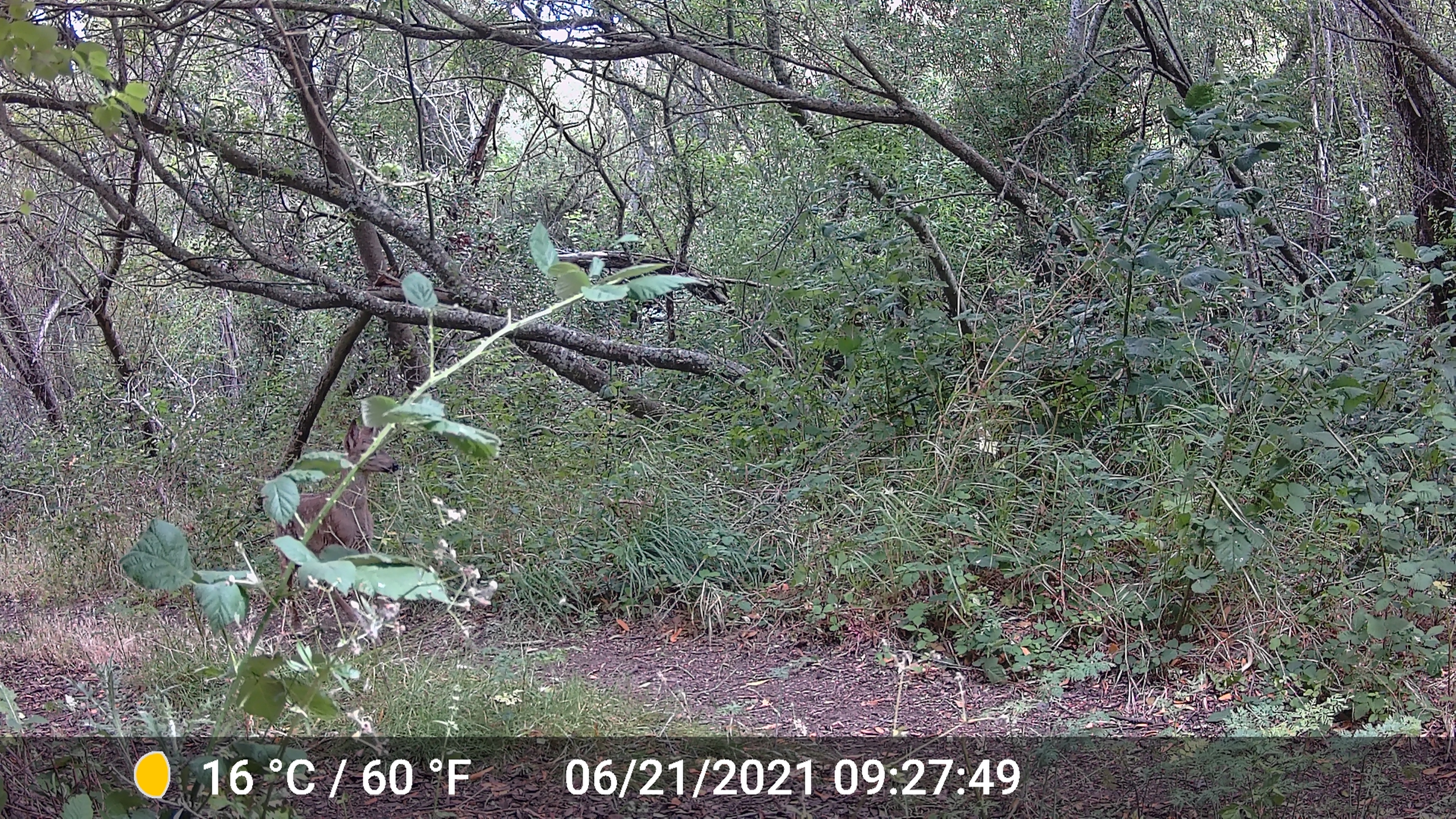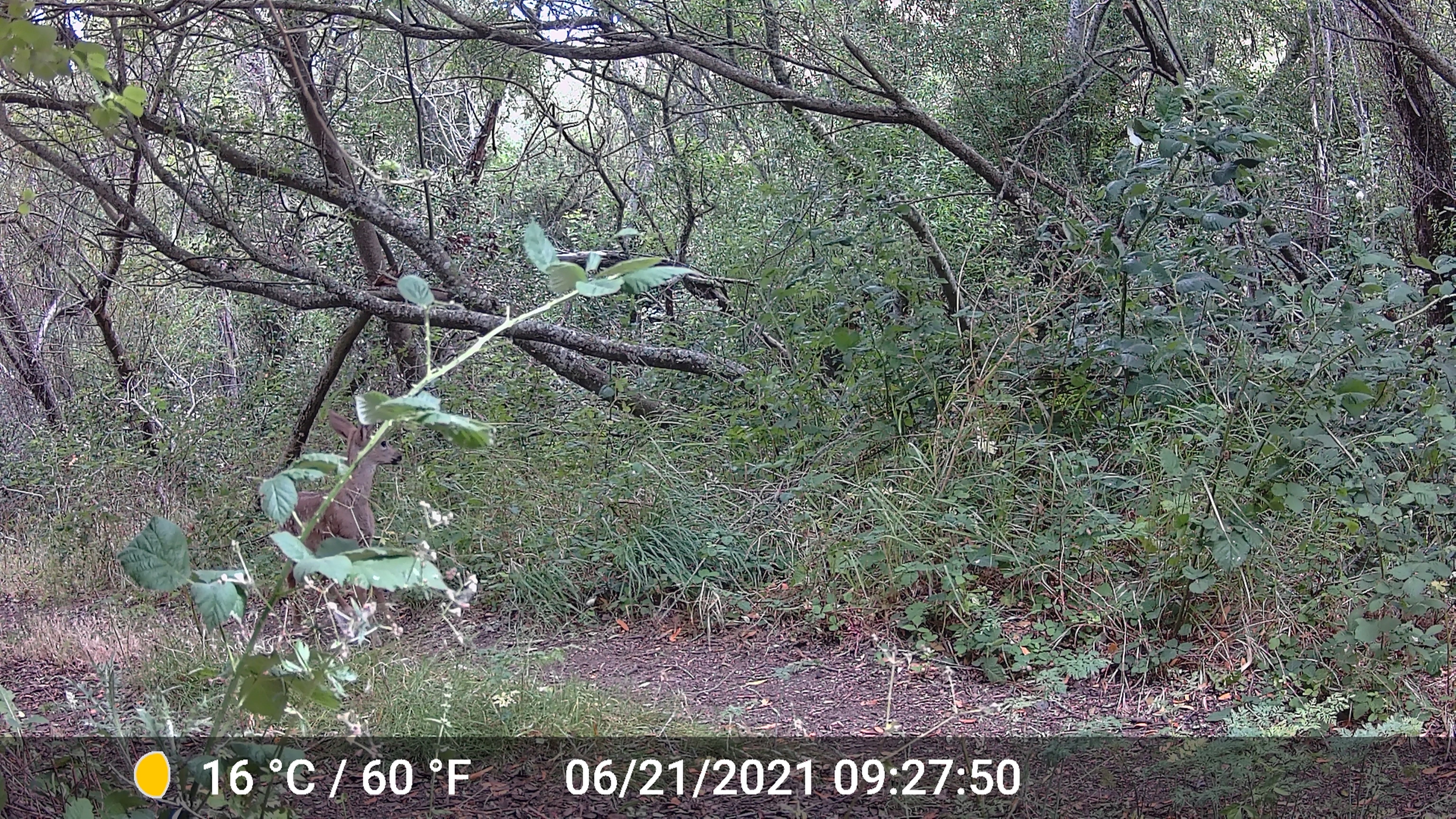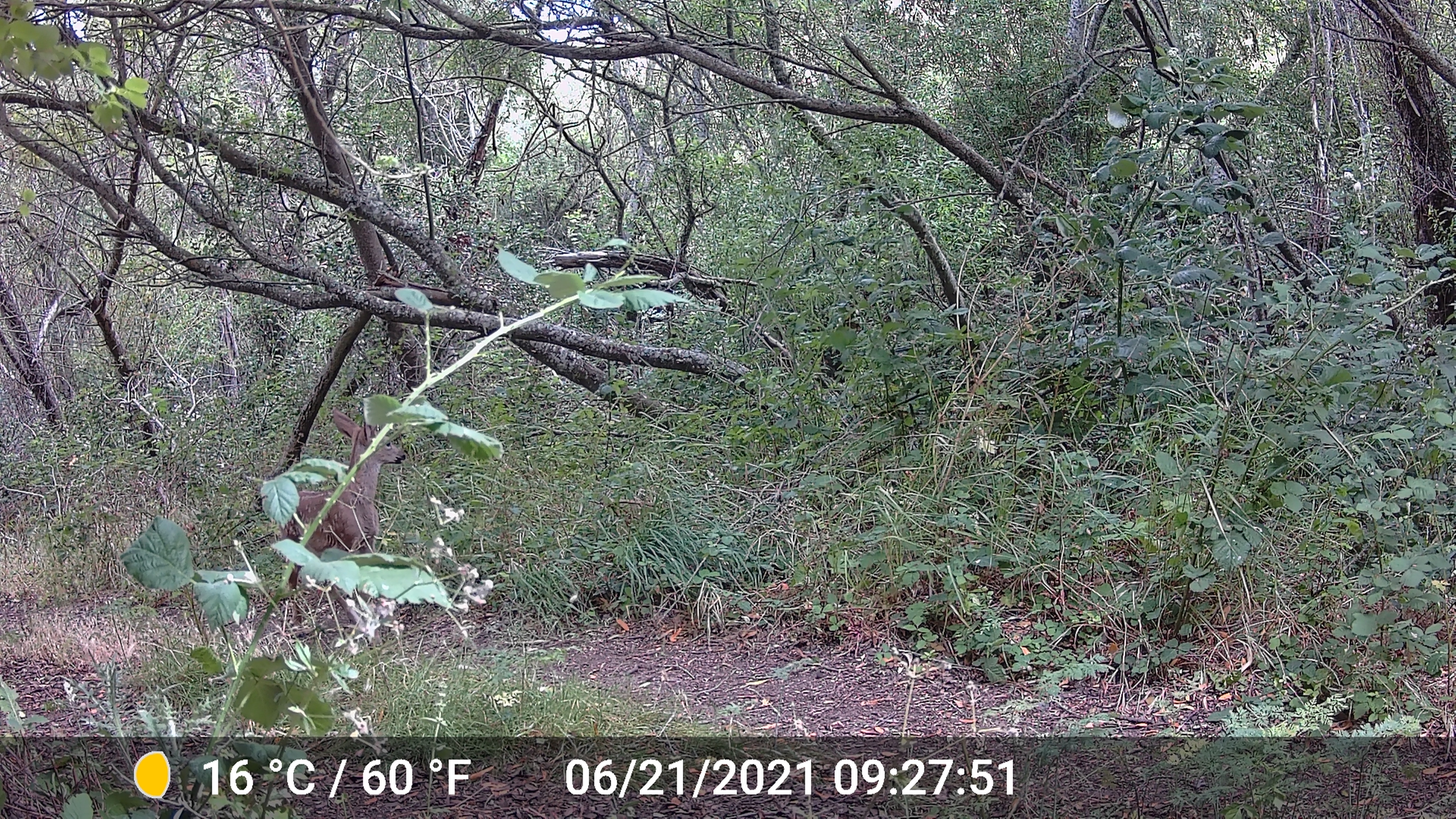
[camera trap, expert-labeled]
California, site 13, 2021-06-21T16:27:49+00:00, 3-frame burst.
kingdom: Animalia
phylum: Chordata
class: Mammalia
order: Artiodactyla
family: Cervidae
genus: Odocoileus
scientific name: Odocoileus hemionus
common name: mule deer